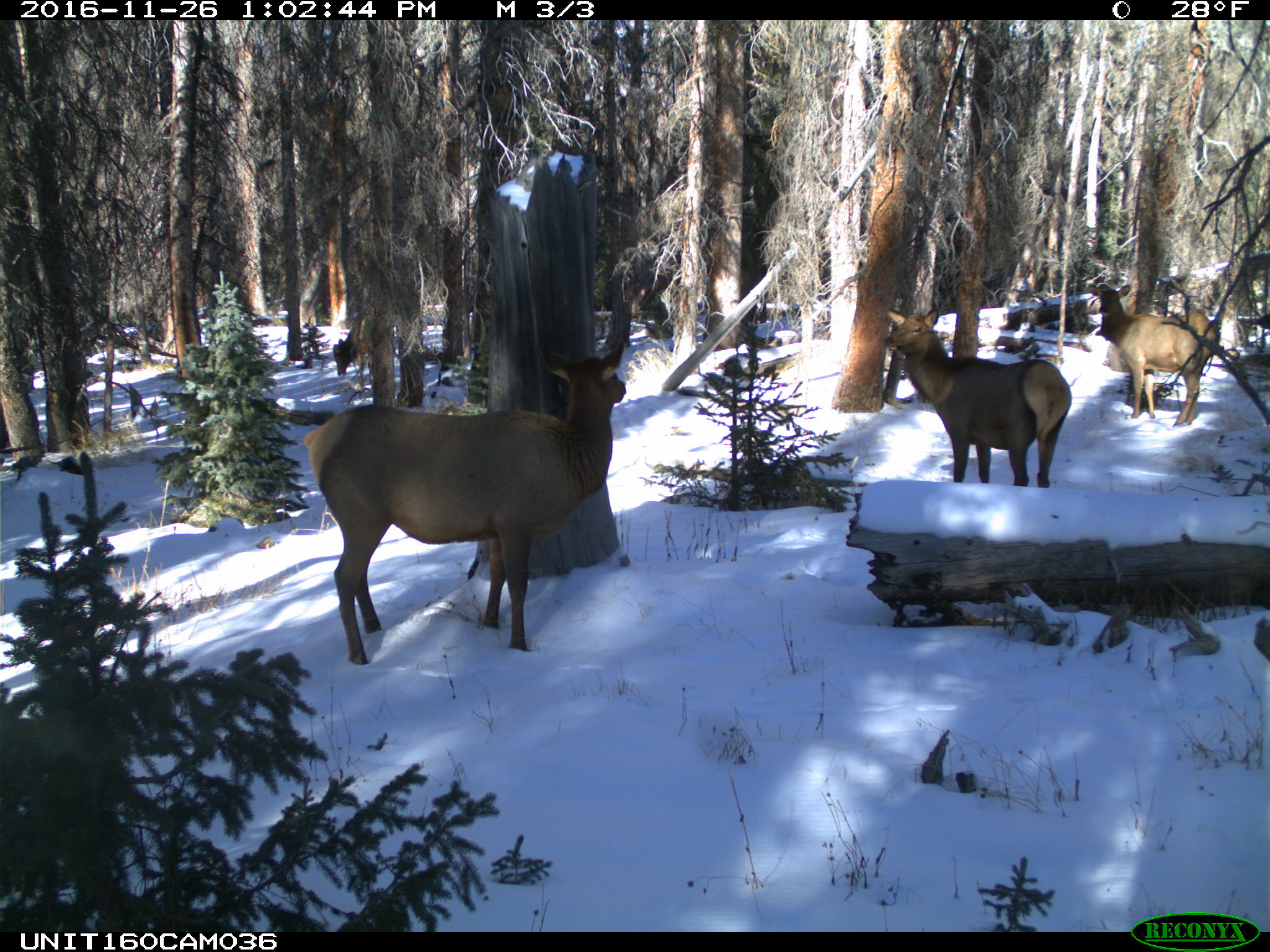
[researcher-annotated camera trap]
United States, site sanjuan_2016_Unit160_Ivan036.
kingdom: Animalia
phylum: Chordata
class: Mammalia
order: Artiodactyla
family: Cervidae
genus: Cervus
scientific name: Cervus elaphus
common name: red deer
Cervus elaphus (red deer).